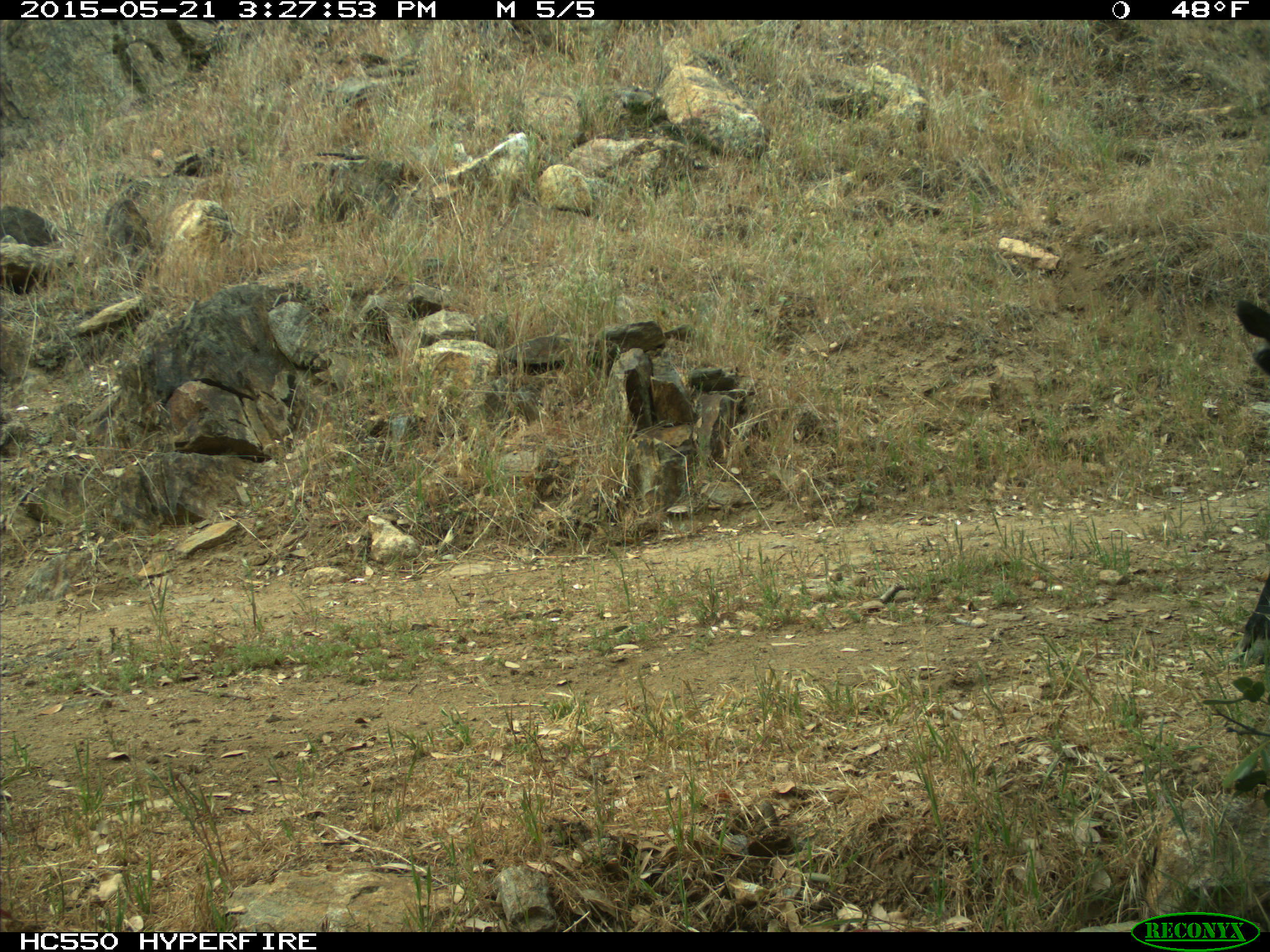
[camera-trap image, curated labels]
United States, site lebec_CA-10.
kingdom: Animalia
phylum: Chordata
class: Mammalia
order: Artiodactyla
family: Bovidae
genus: Bos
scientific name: Bos taurus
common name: domestic cow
Bos taurus (domestic cow).